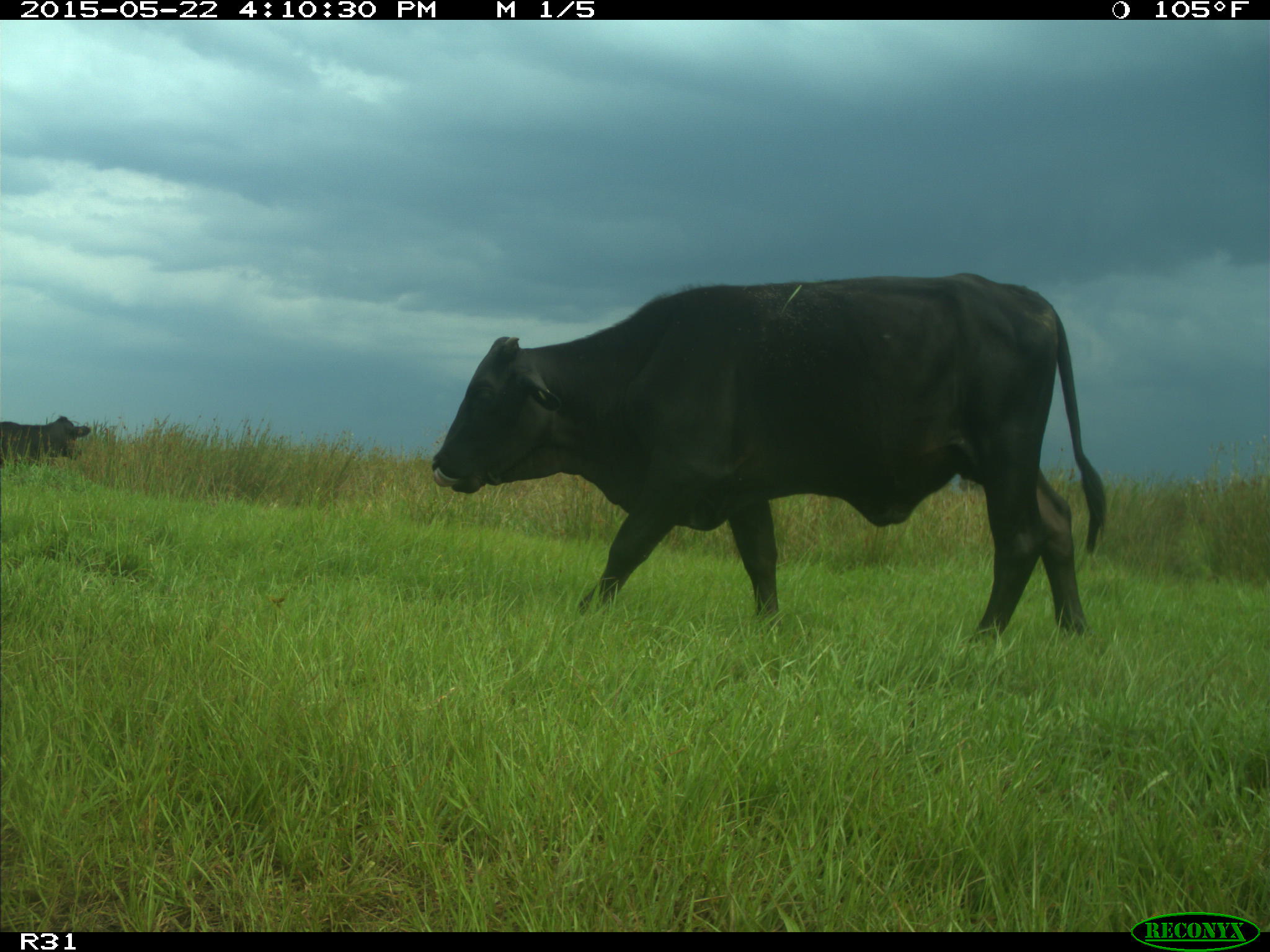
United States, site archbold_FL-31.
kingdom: Animalia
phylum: Chordata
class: Mammalia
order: Artiodactyla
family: Bovidae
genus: Bos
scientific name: Bos taurus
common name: domestic cow